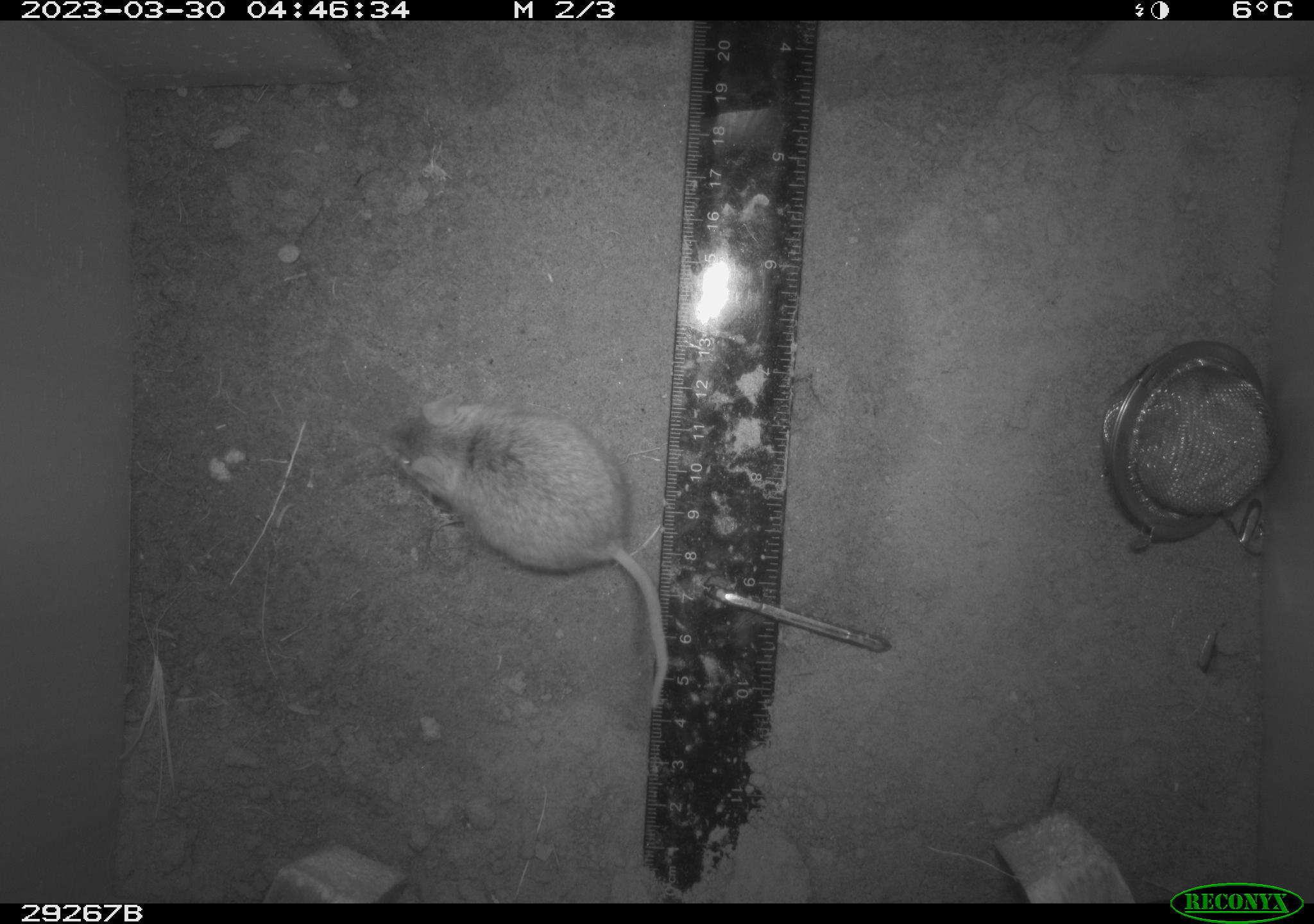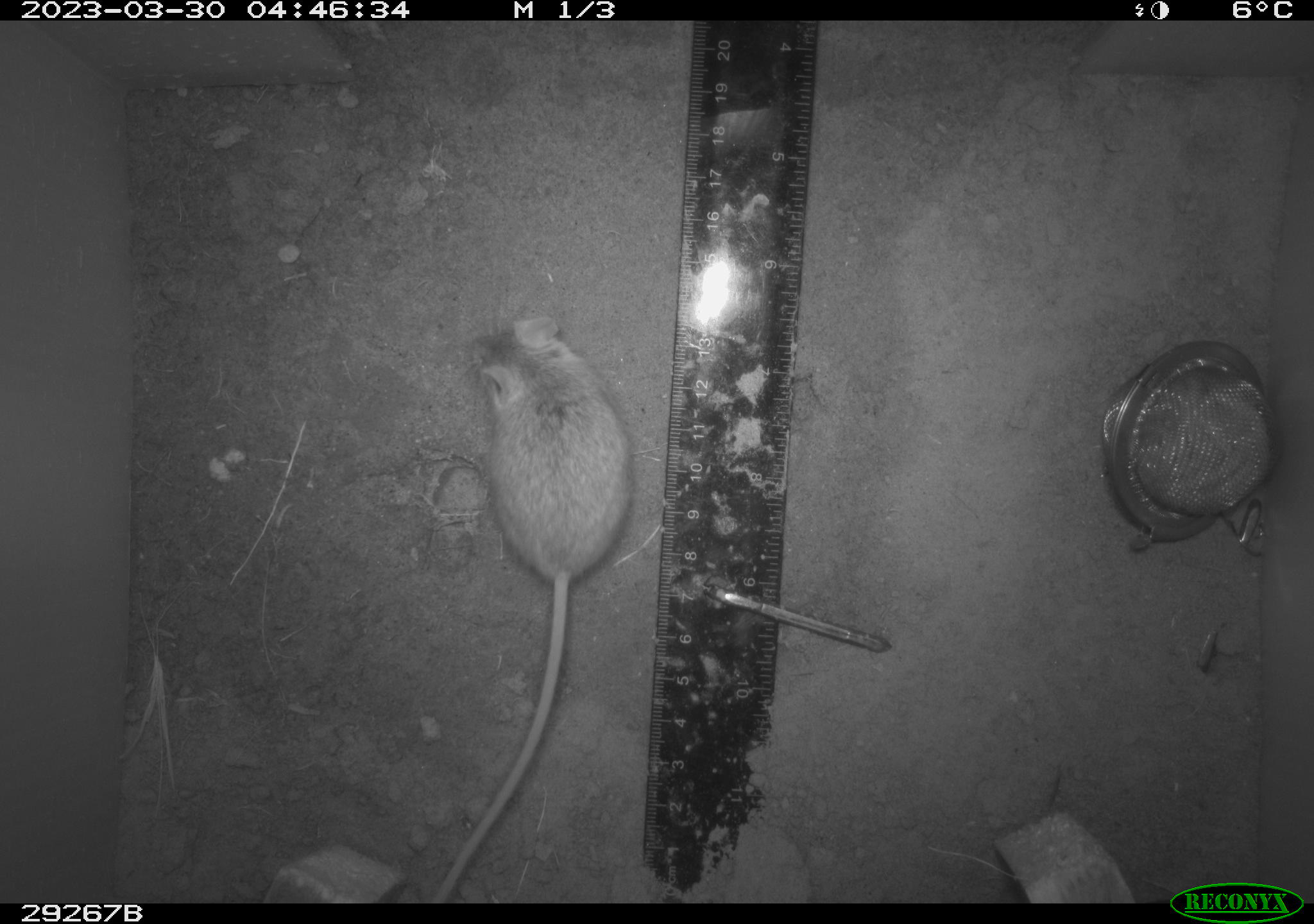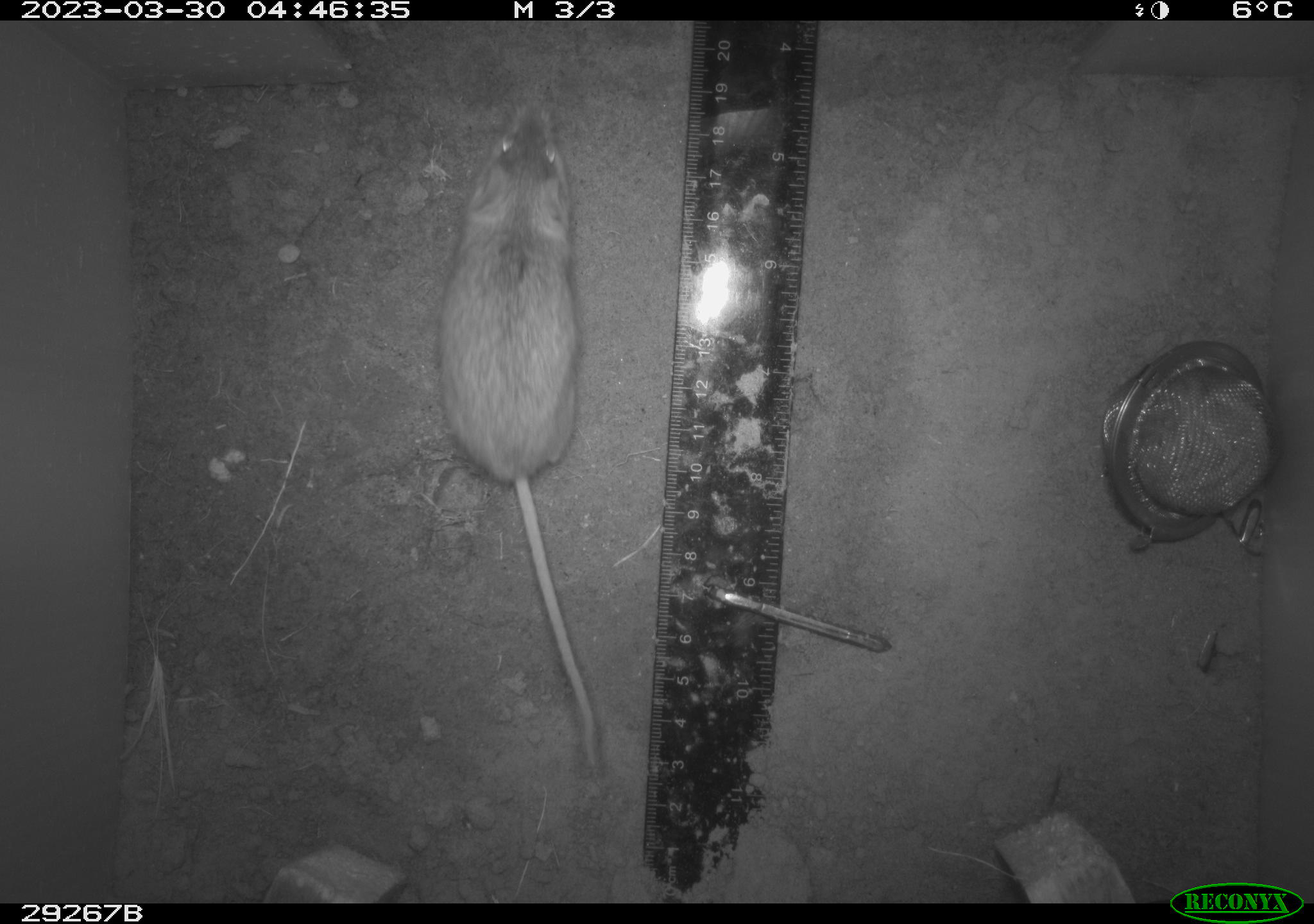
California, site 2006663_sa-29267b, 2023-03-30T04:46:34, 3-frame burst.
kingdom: Animalia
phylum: Chordata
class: Mammalia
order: Rodentia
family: Cricetidae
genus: Peromyscus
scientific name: Peromyscus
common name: deer mice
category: peromyscus species